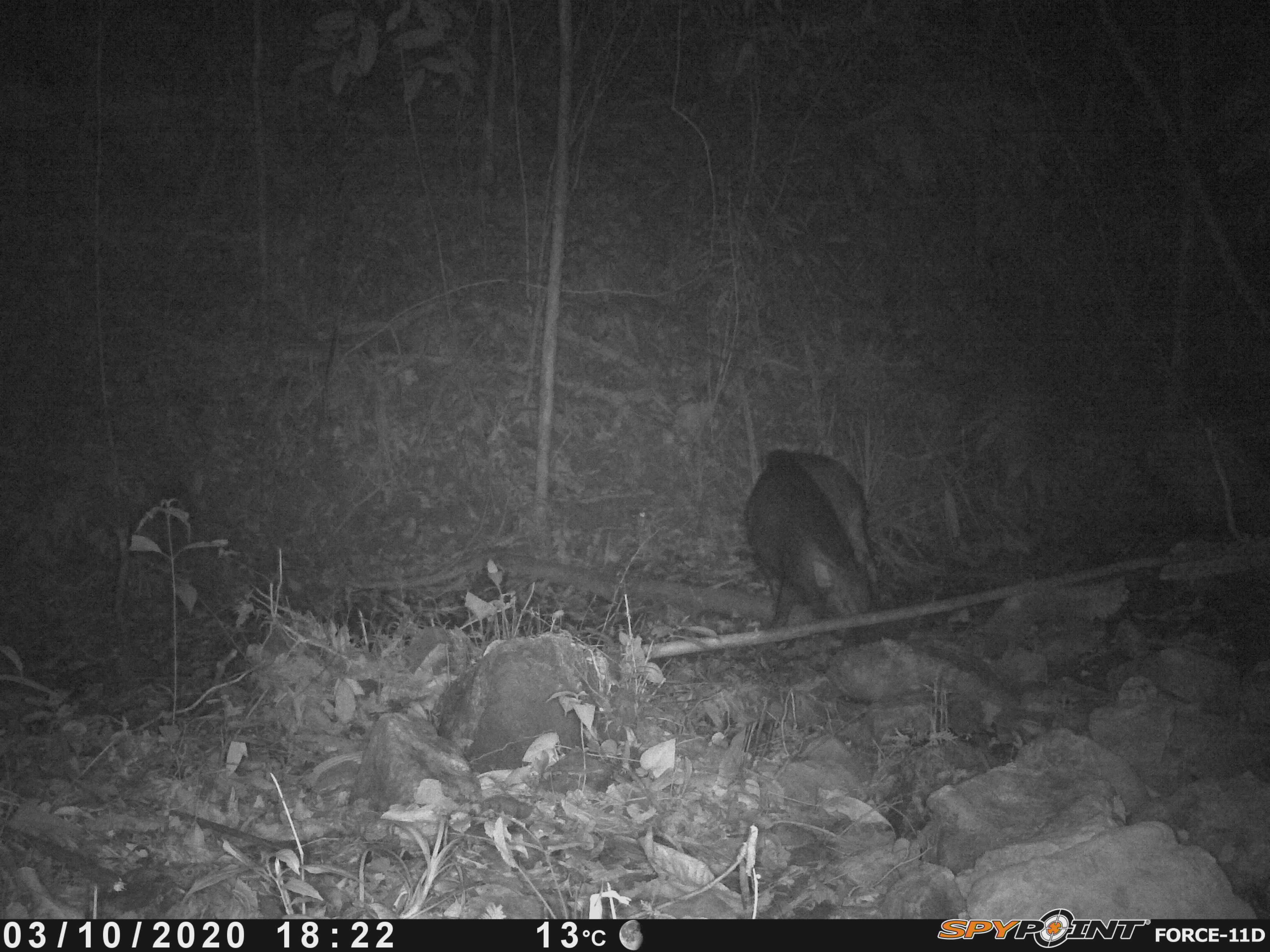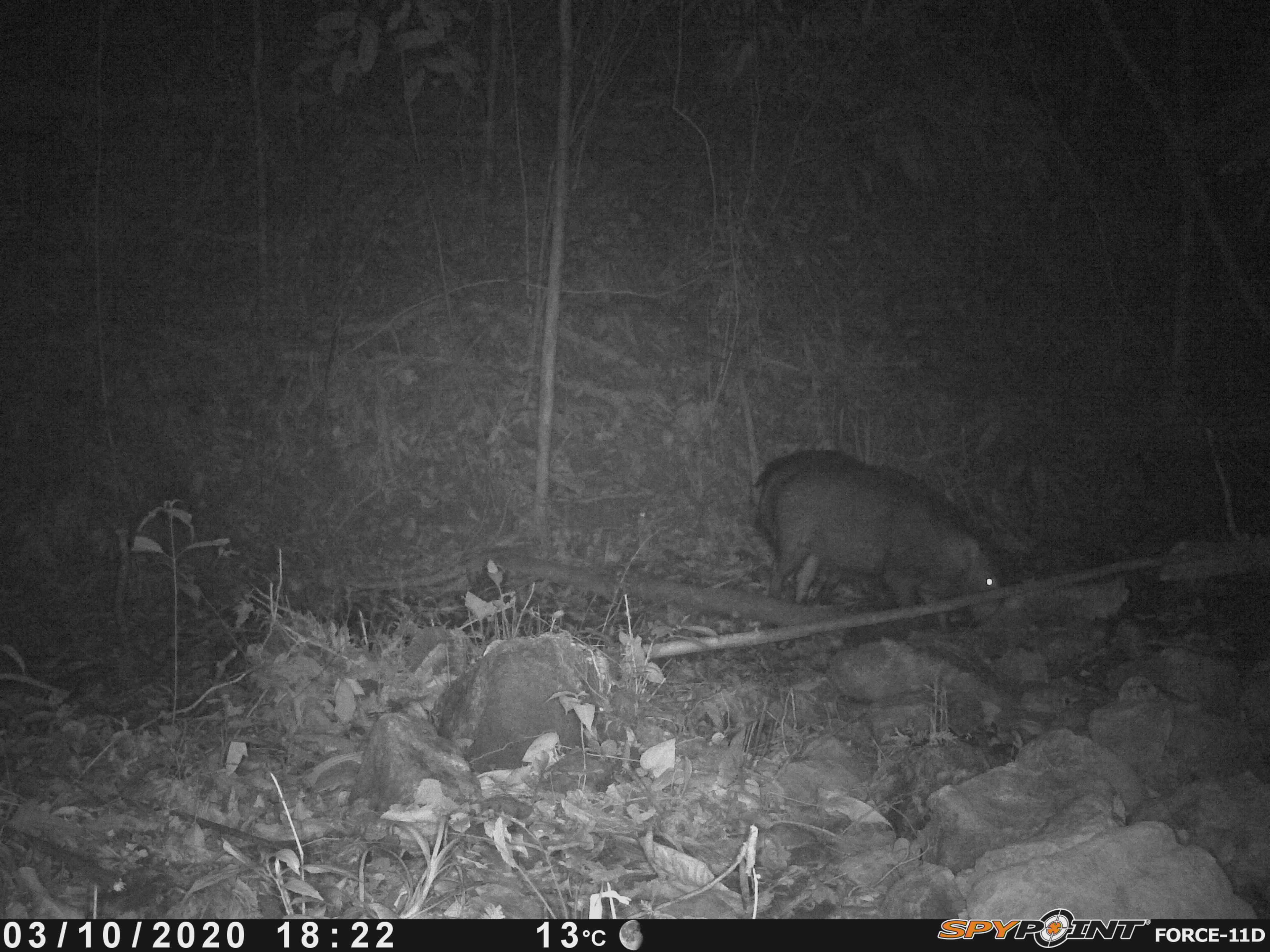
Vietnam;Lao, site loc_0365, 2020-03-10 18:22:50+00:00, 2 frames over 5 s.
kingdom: Animalia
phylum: Chordata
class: Mammalia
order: Artiodactyla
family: Suidae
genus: Sus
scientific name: Sus scrofa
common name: eurasian wild pig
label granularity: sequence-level